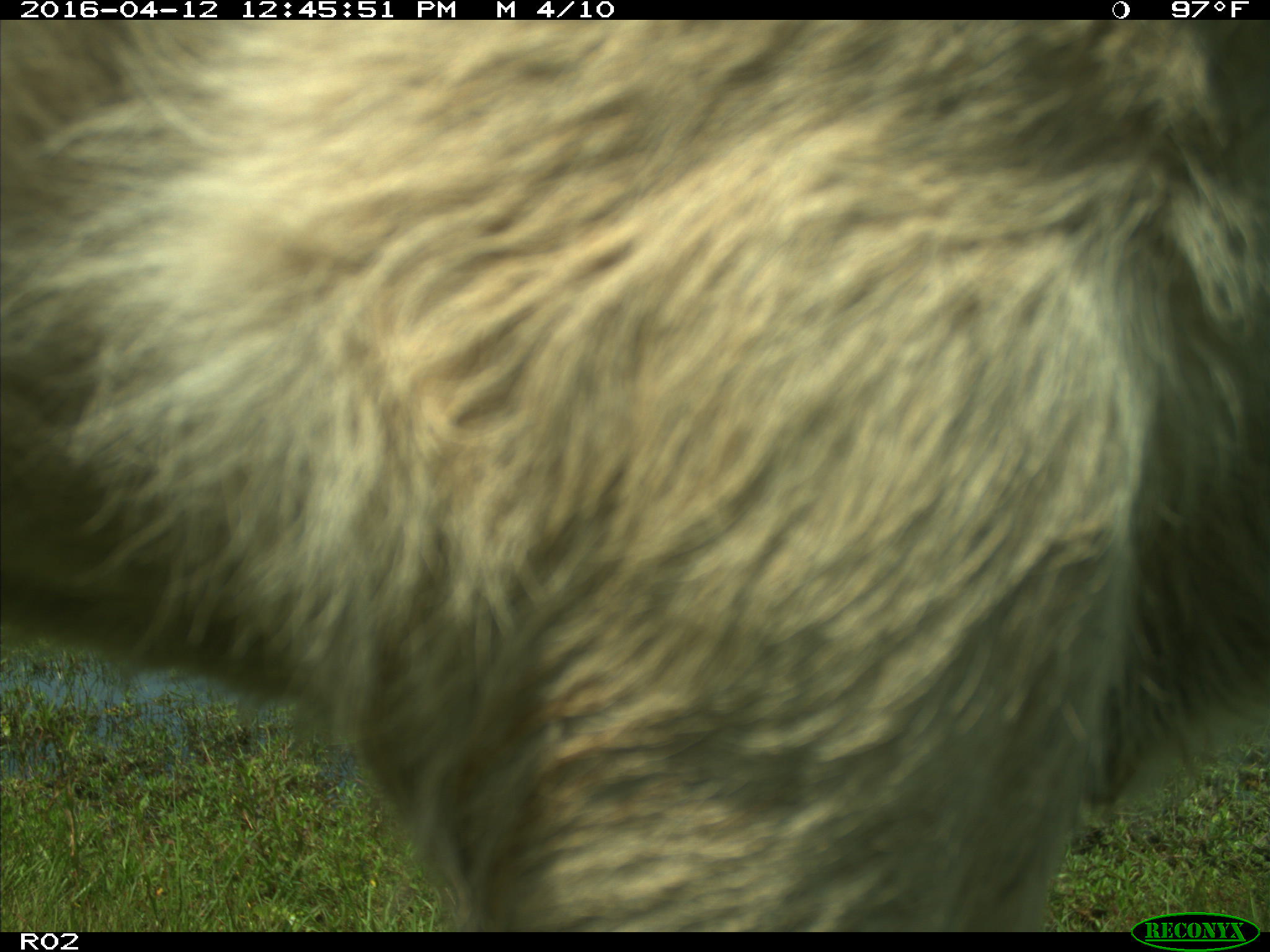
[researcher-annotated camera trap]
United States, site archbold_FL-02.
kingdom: Animalia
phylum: Chordata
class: Mammalia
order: Artiodactyla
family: Bovidae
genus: Bos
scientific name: Bos taurus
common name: domestic cow